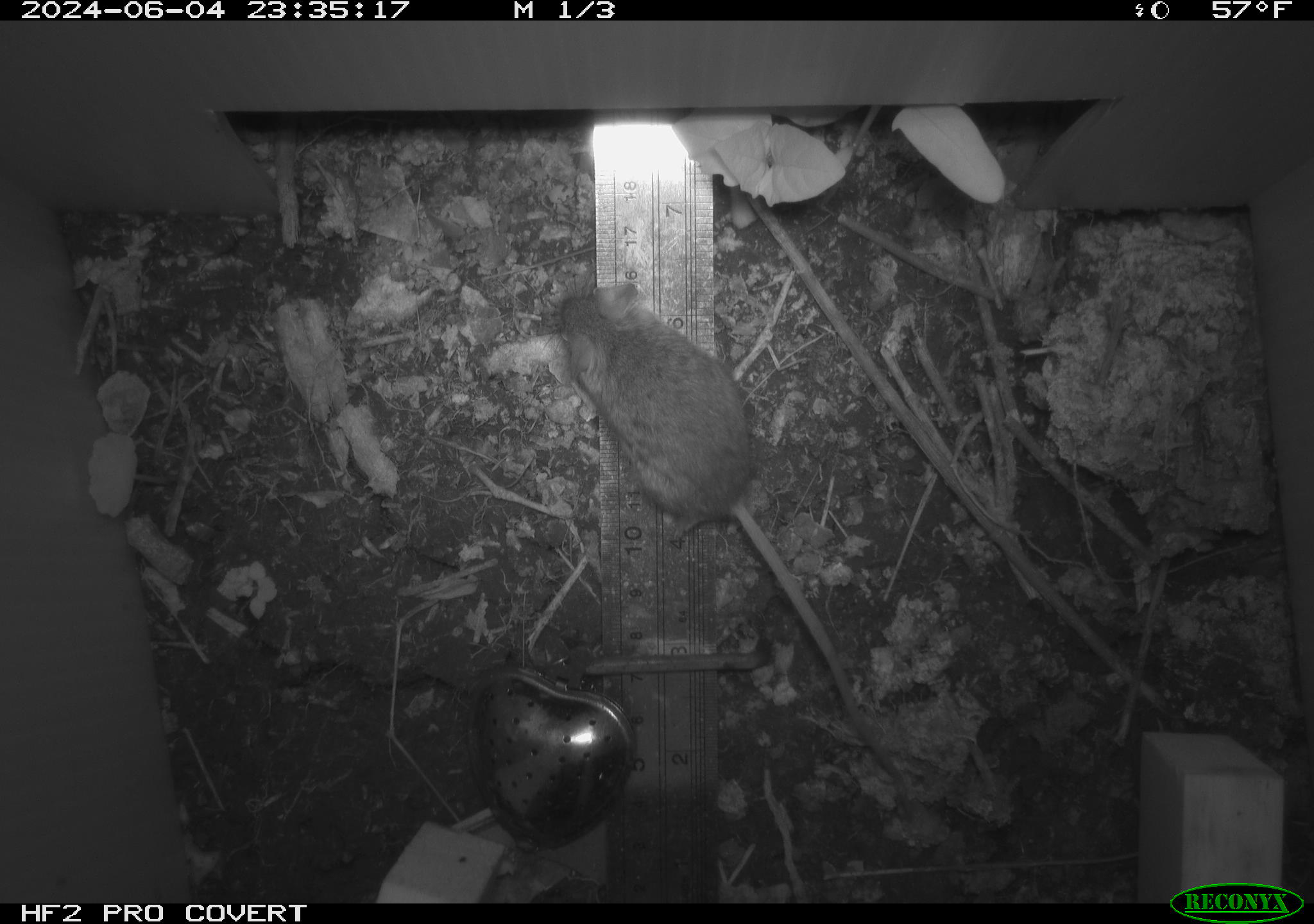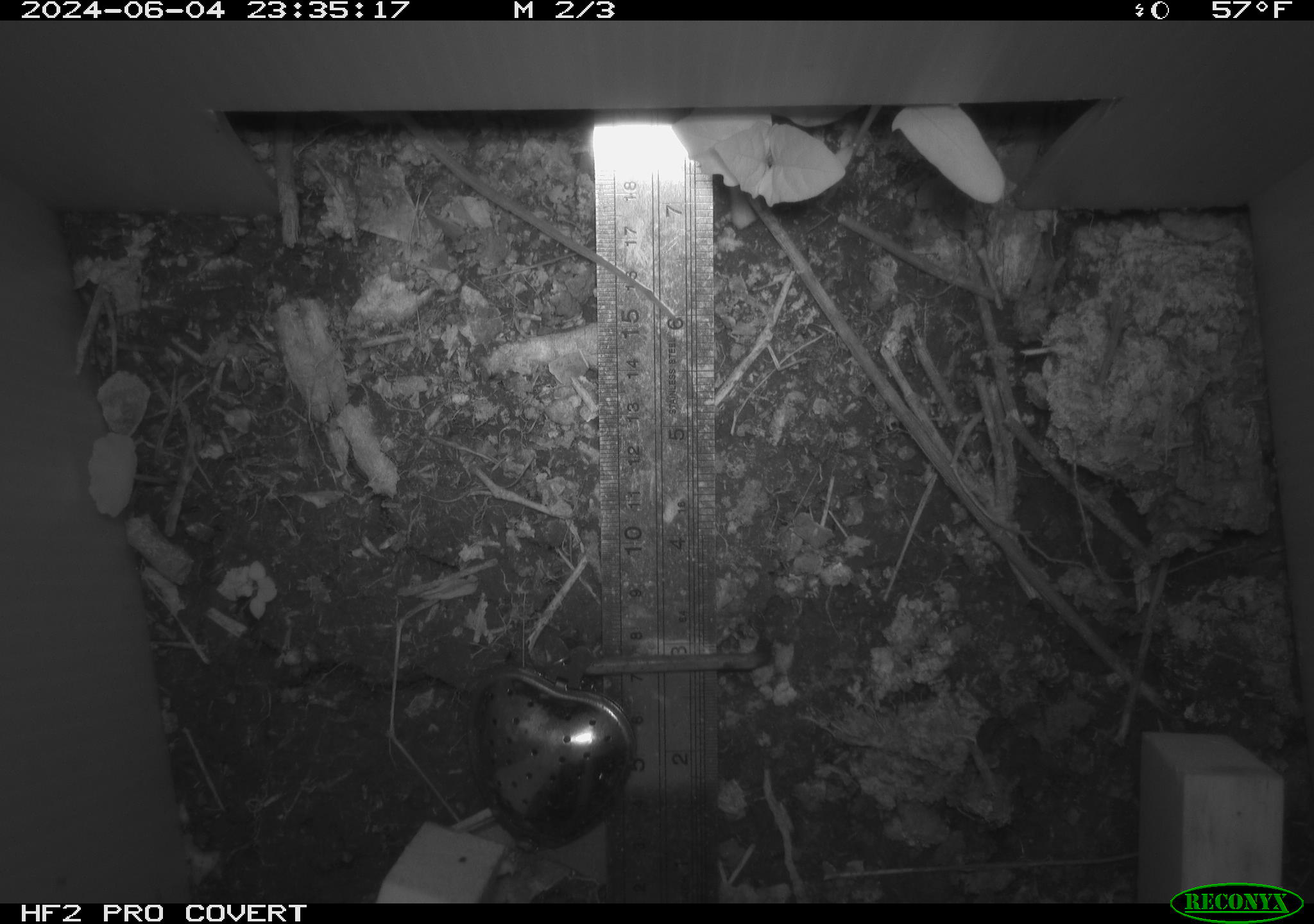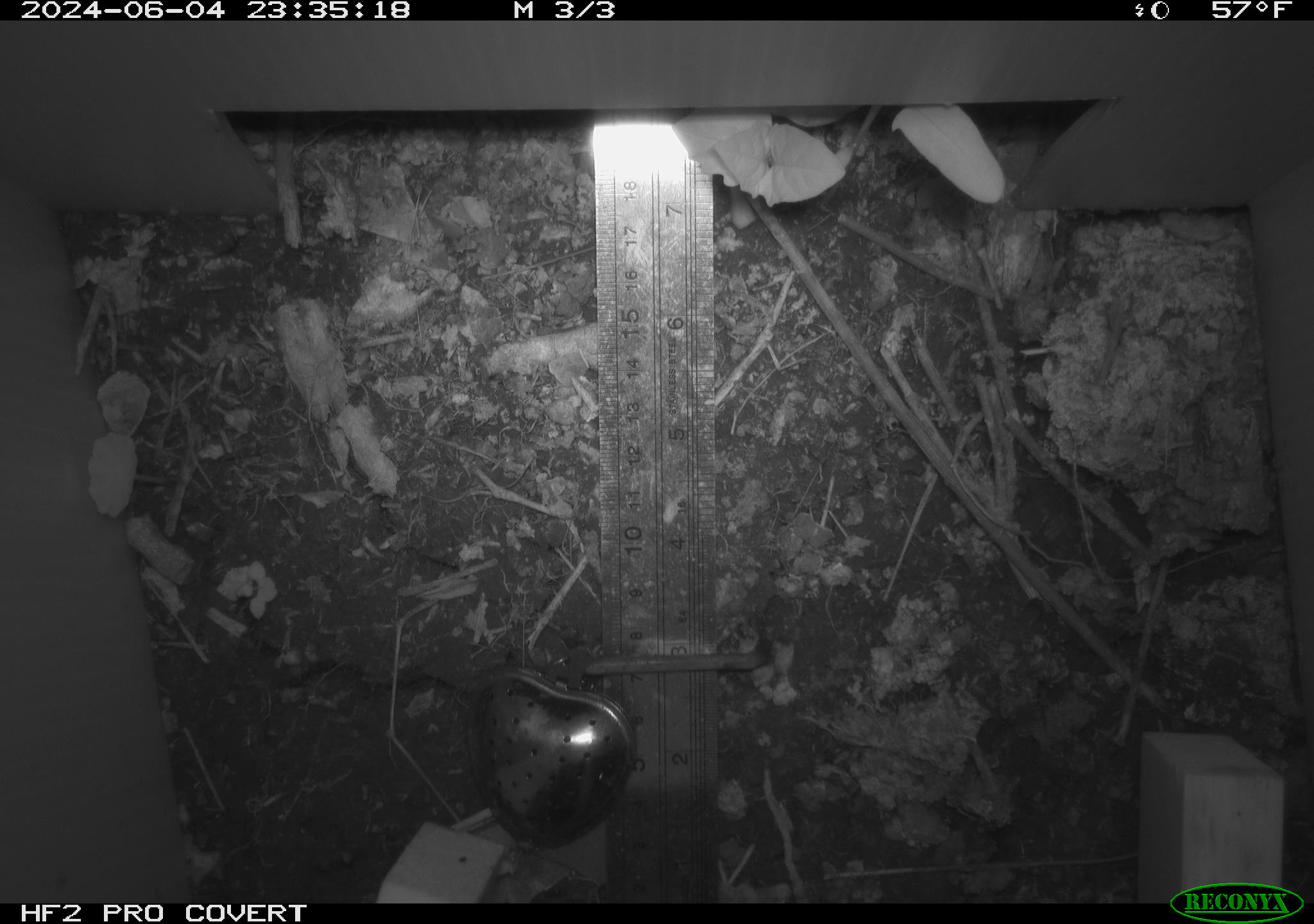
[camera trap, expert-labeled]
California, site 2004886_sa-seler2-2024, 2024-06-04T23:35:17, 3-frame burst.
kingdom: Animalia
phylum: Chordata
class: Mammalia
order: Rodentia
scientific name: Rodentia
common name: mouse species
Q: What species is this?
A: Mouse species (Rodentia).